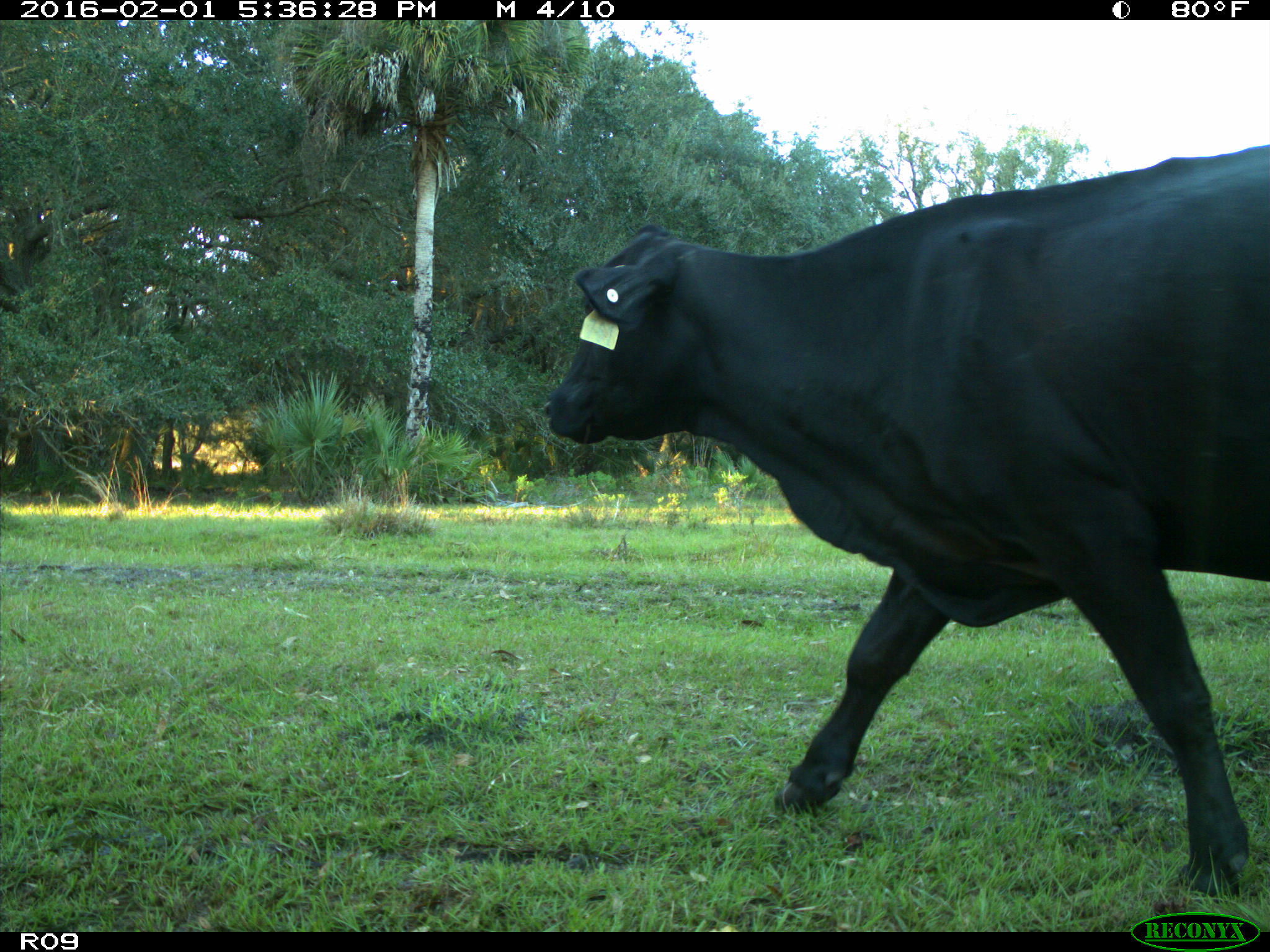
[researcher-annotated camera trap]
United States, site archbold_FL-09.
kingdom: Animalia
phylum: Chordata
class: Mammalia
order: Artiodactyla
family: Bovidae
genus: Bos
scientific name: Bos taurus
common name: domestic cow